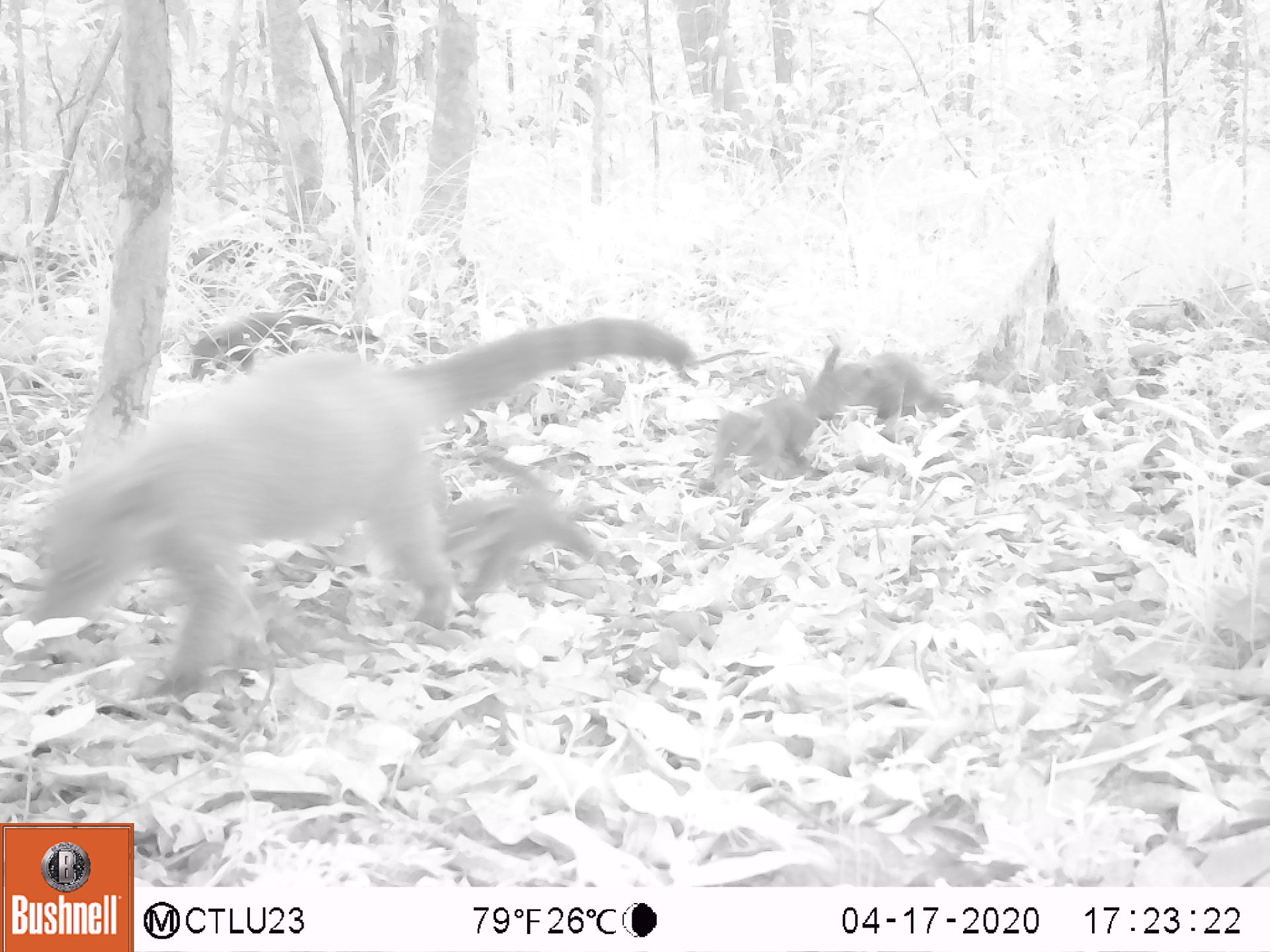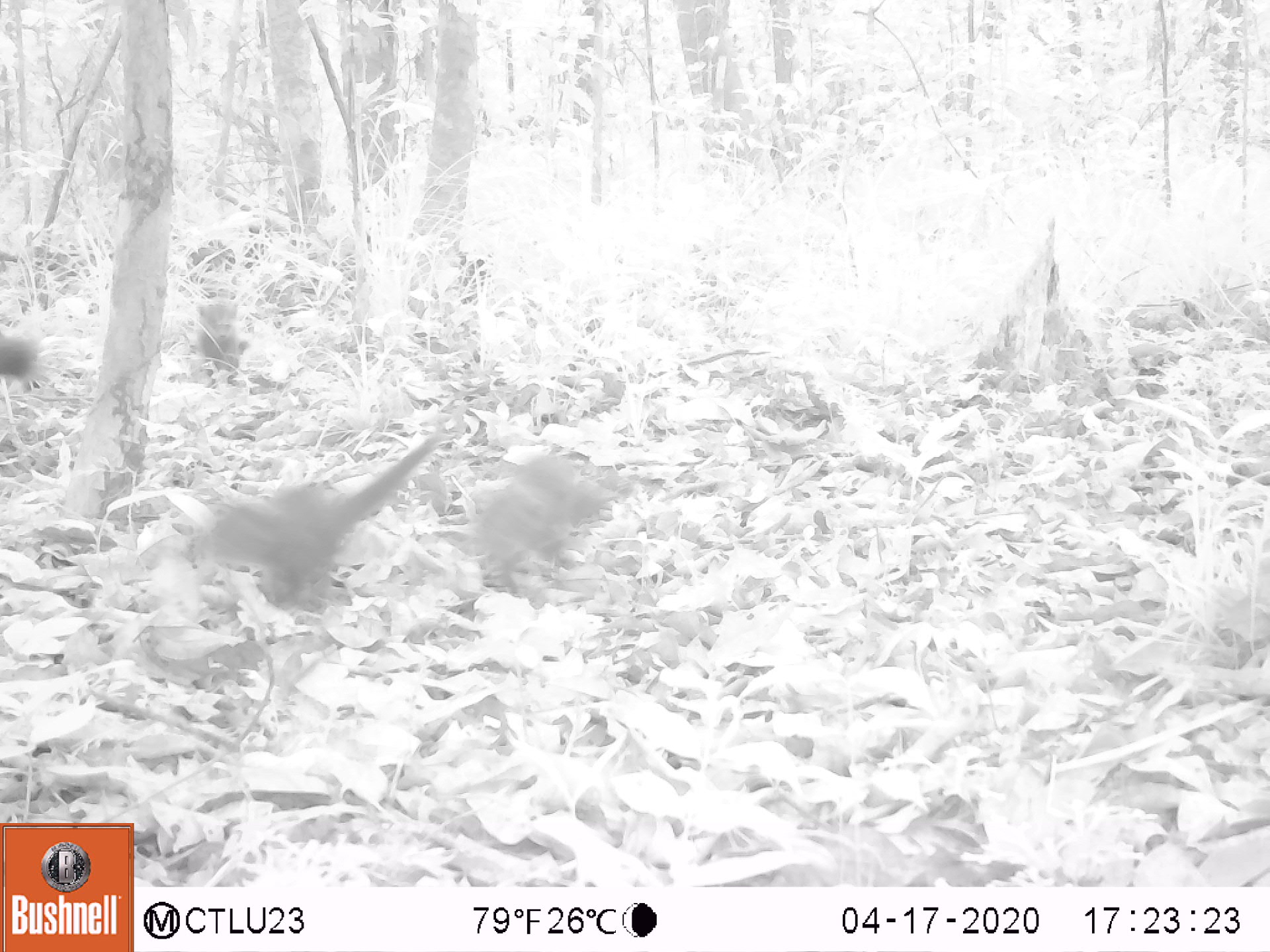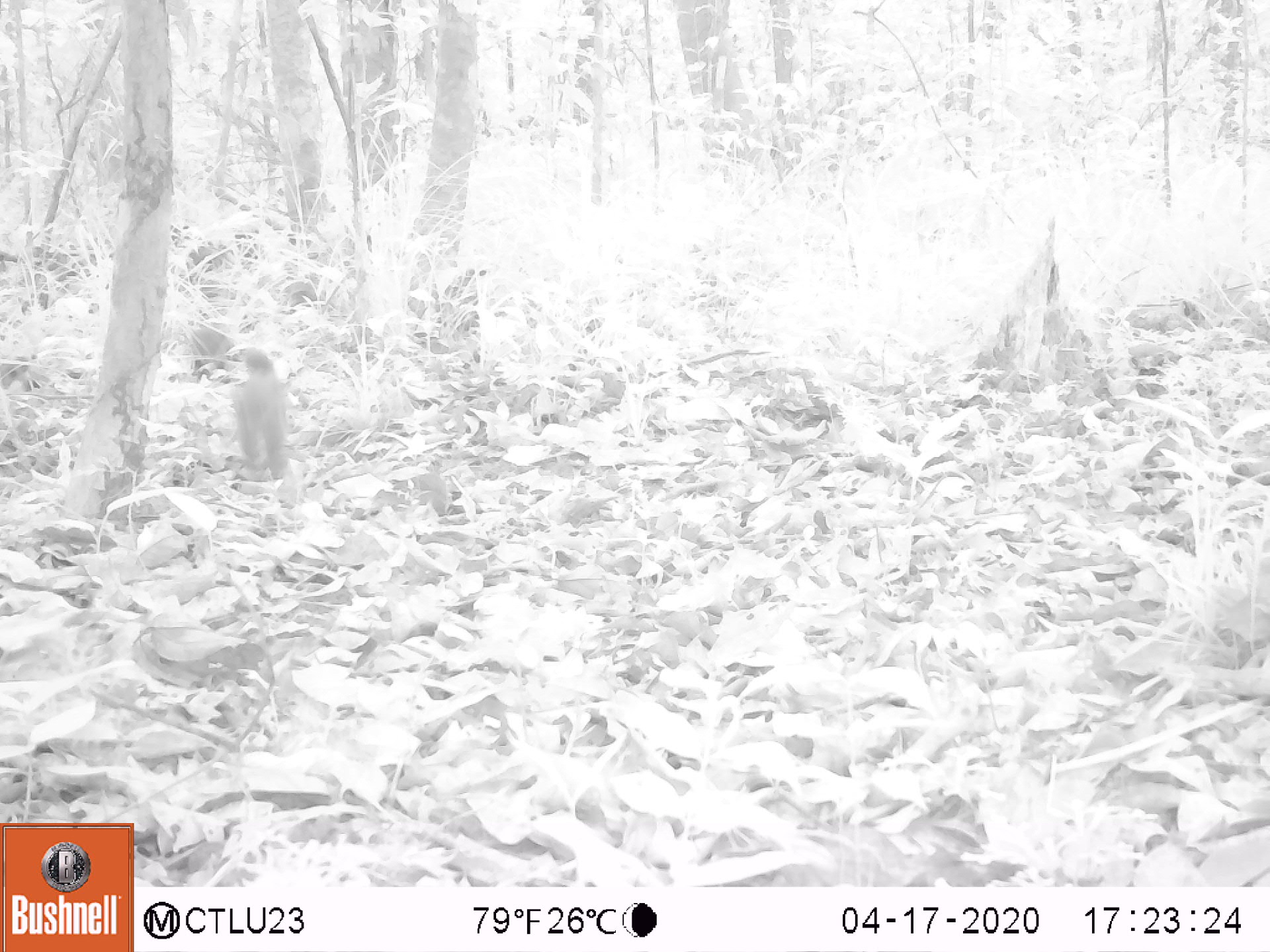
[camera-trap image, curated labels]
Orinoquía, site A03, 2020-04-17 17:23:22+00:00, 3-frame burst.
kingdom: Animalia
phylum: Chordata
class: Mammalia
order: Carnivora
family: Procyonidae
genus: Nasua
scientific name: Nasua nasua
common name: south american coati